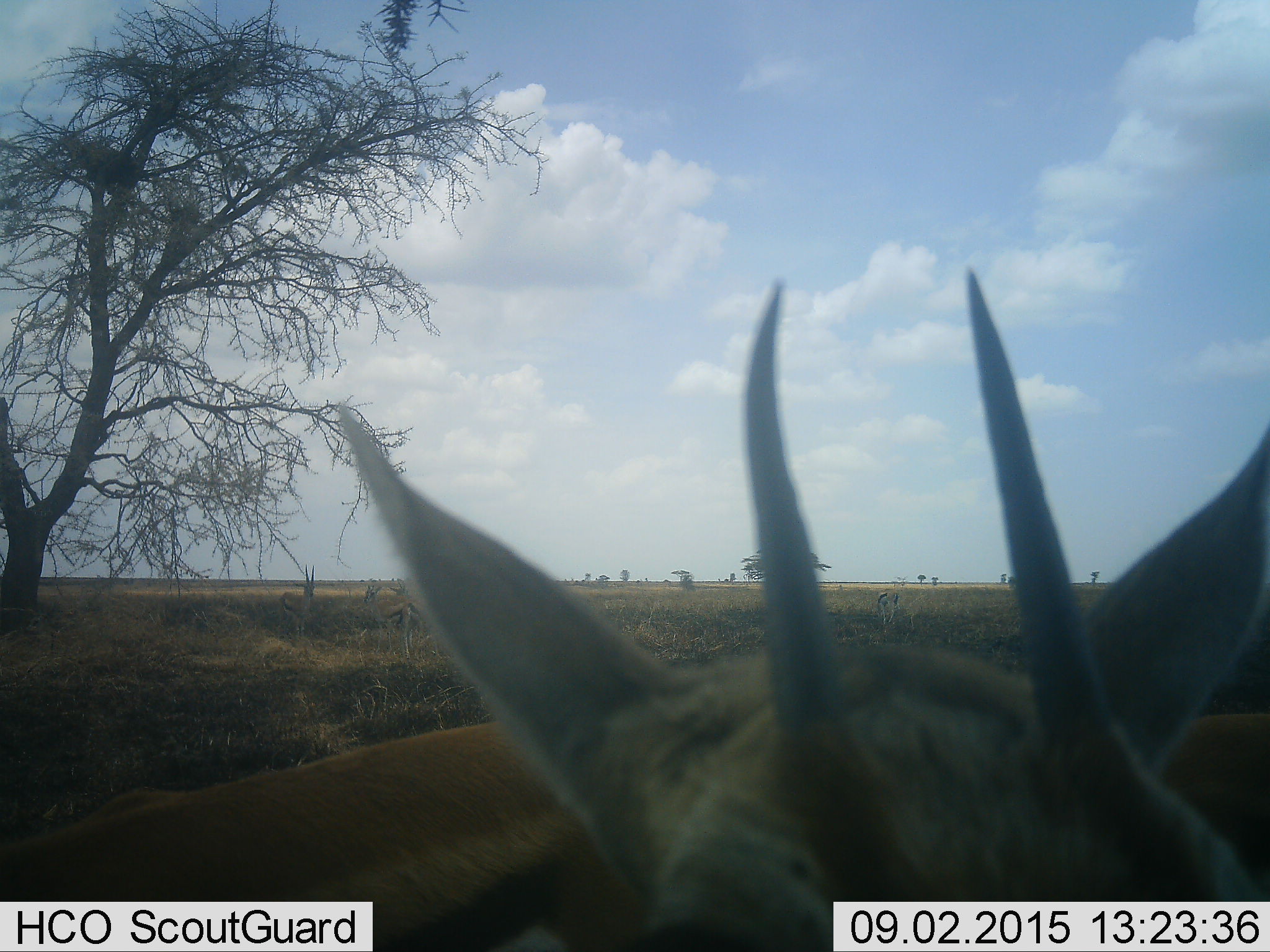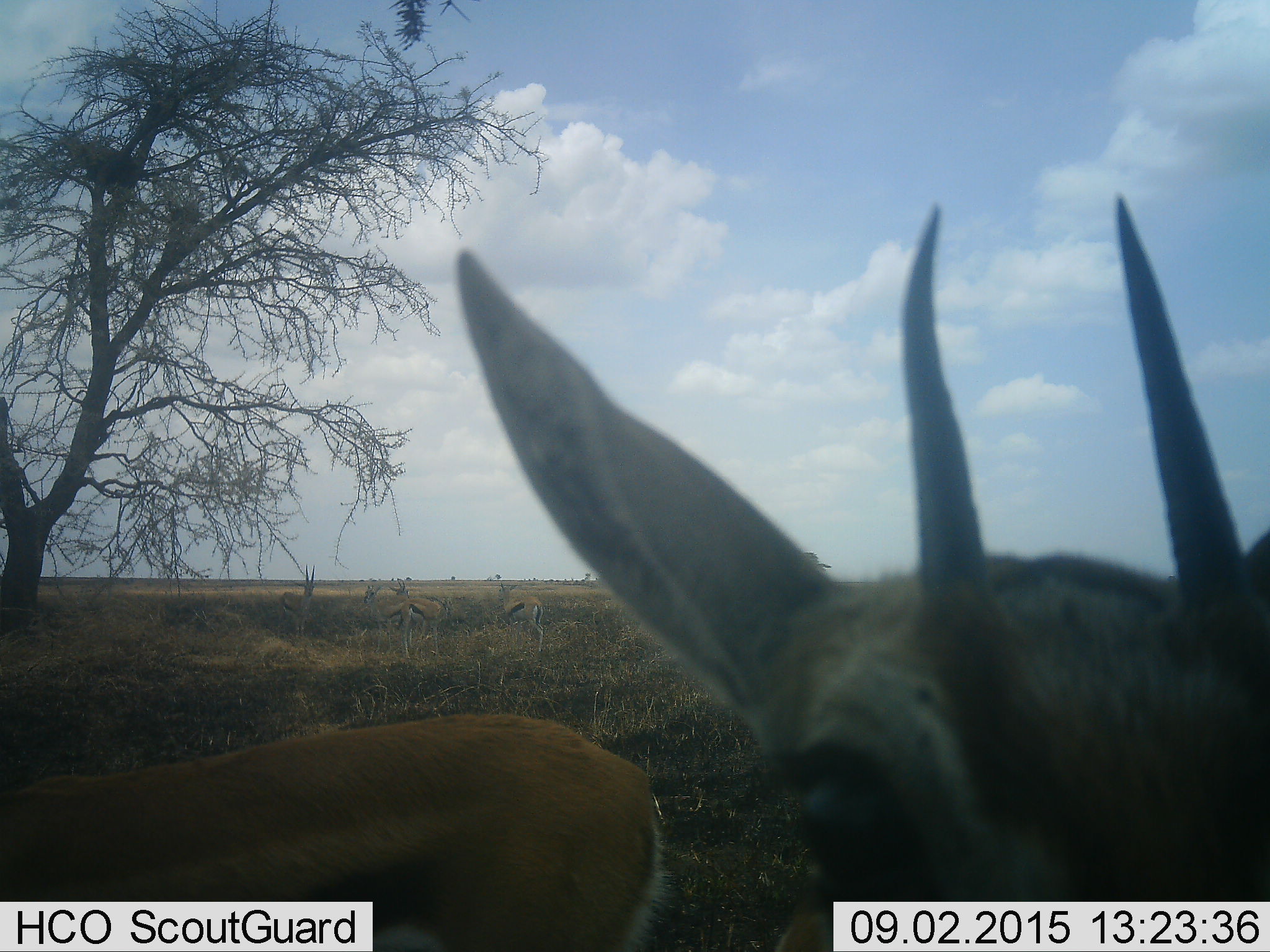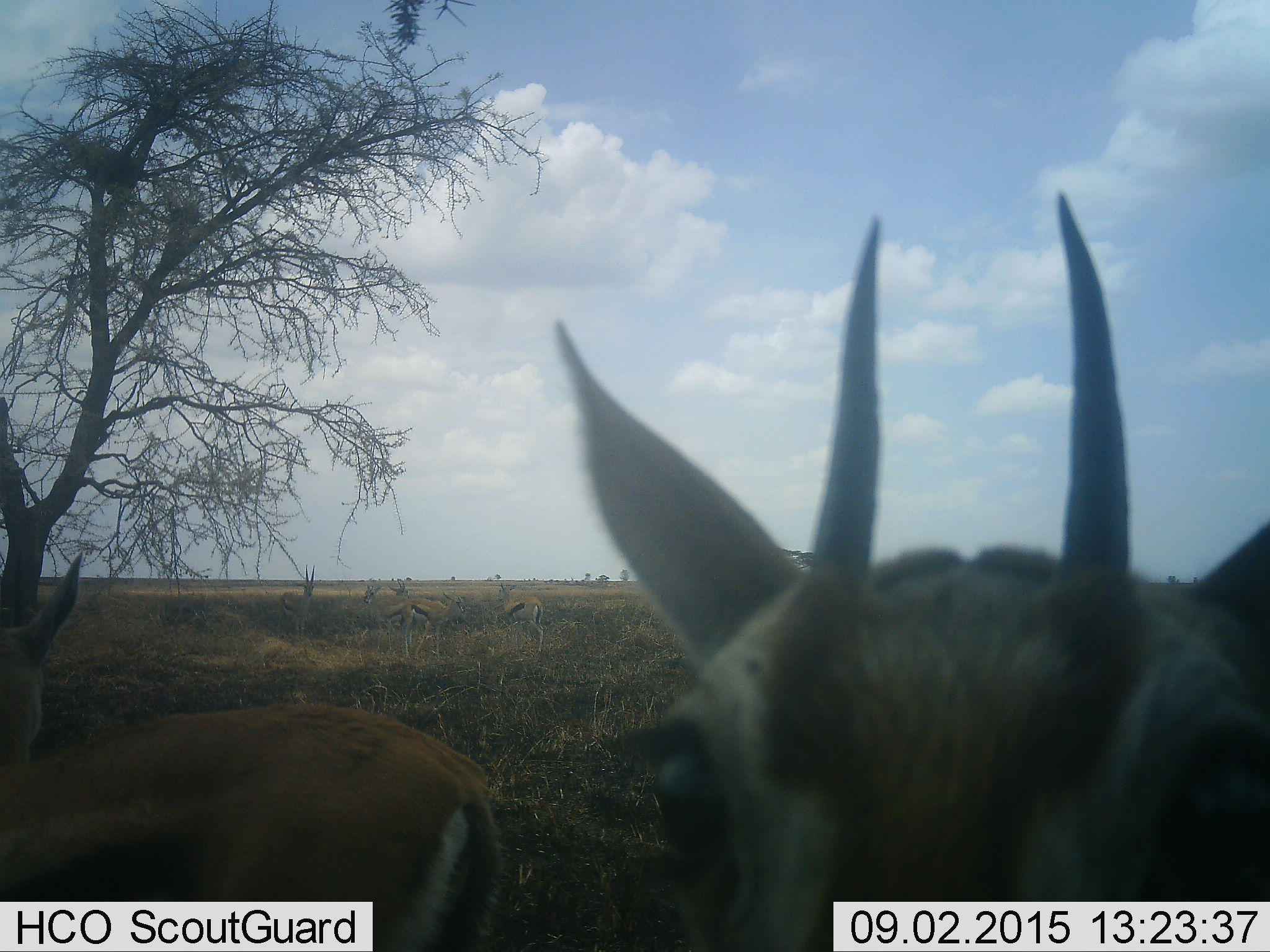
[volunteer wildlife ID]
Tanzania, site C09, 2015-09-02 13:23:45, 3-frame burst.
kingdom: Animalia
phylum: Chordata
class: Mammalia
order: Artiodactyla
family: Bovidae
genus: Eudorcas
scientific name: Eudorcas thomsonii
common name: thomson's gazelle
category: gazellethomsons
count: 6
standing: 87%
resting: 7%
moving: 40%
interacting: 0%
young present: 13%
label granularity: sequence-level